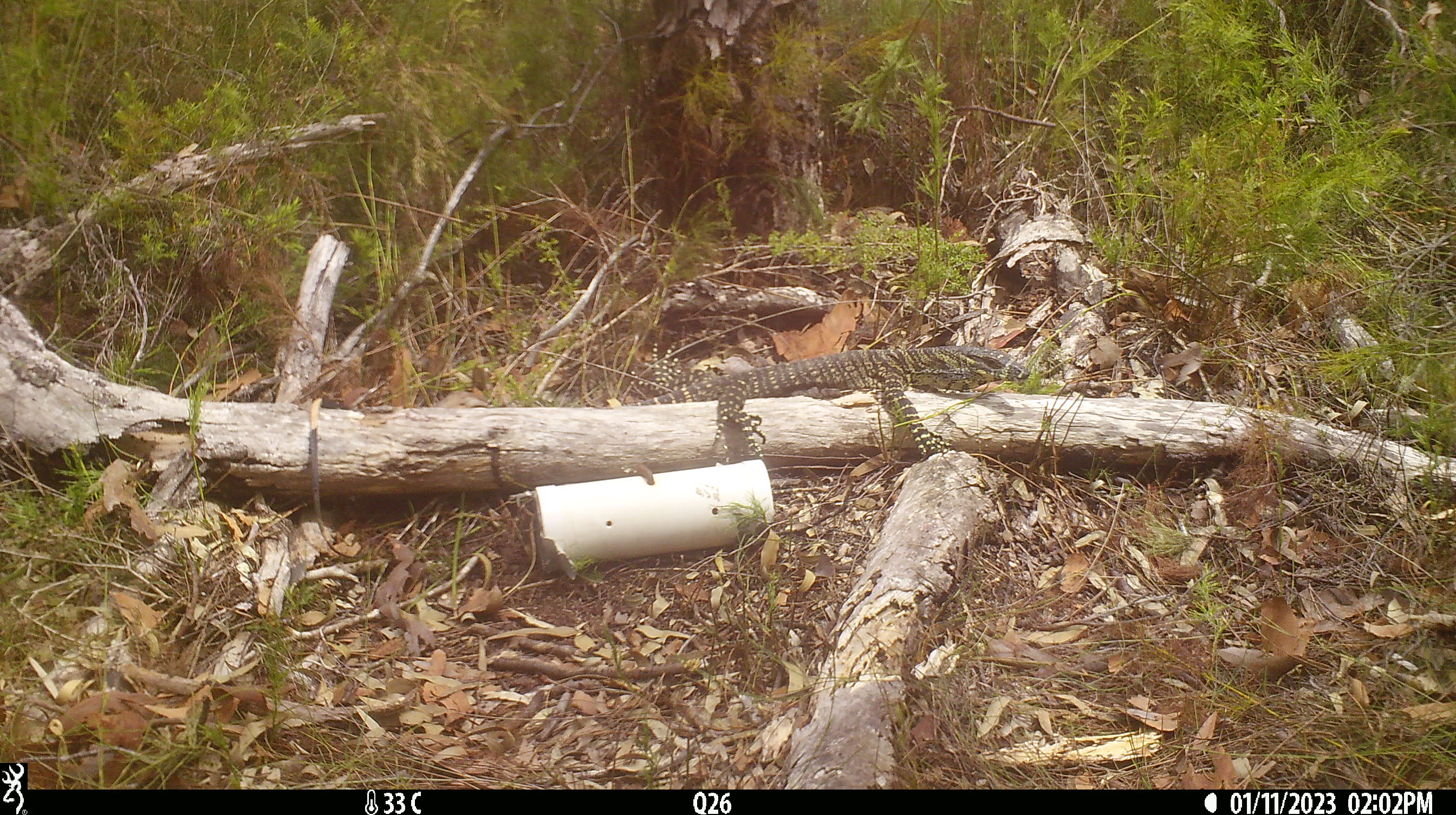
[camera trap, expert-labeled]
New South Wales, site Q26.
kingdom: Animalia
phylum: Chordata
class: Reptilia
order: Squamata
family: Varanidae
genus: Varanus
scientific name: Varanus varius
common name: lace monitor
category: goanna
Goanna (lace monitor) (Varanus varius).